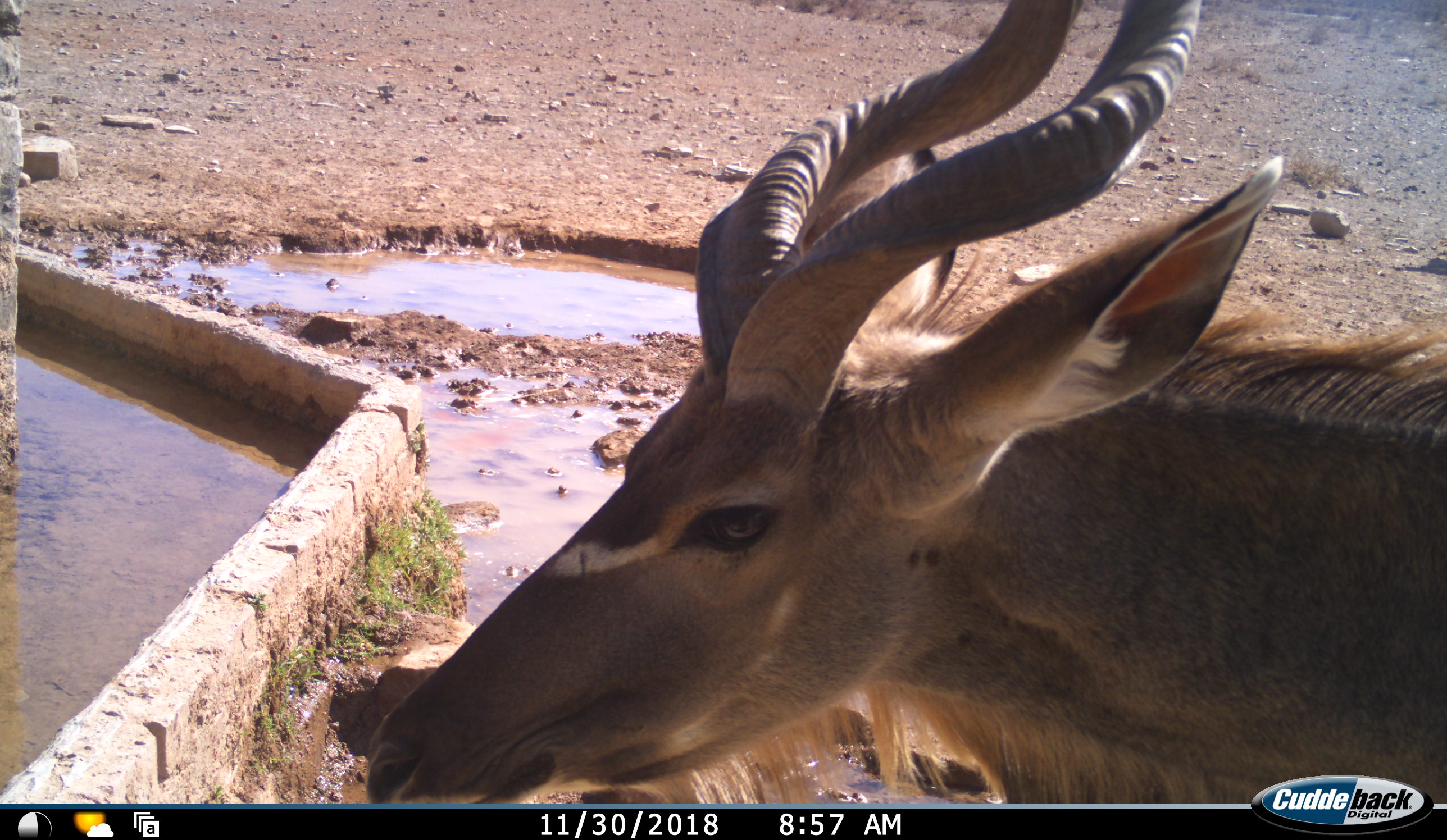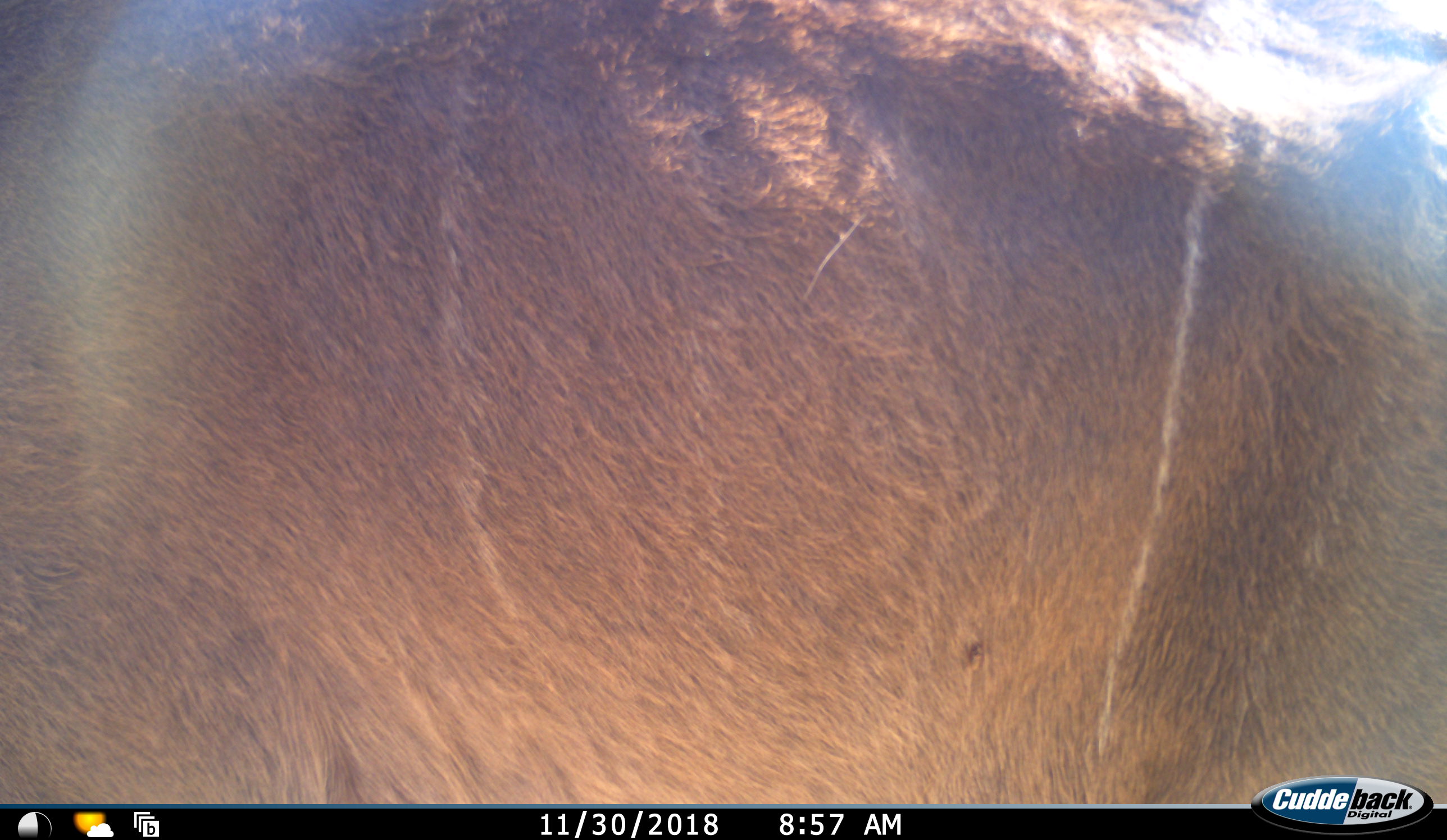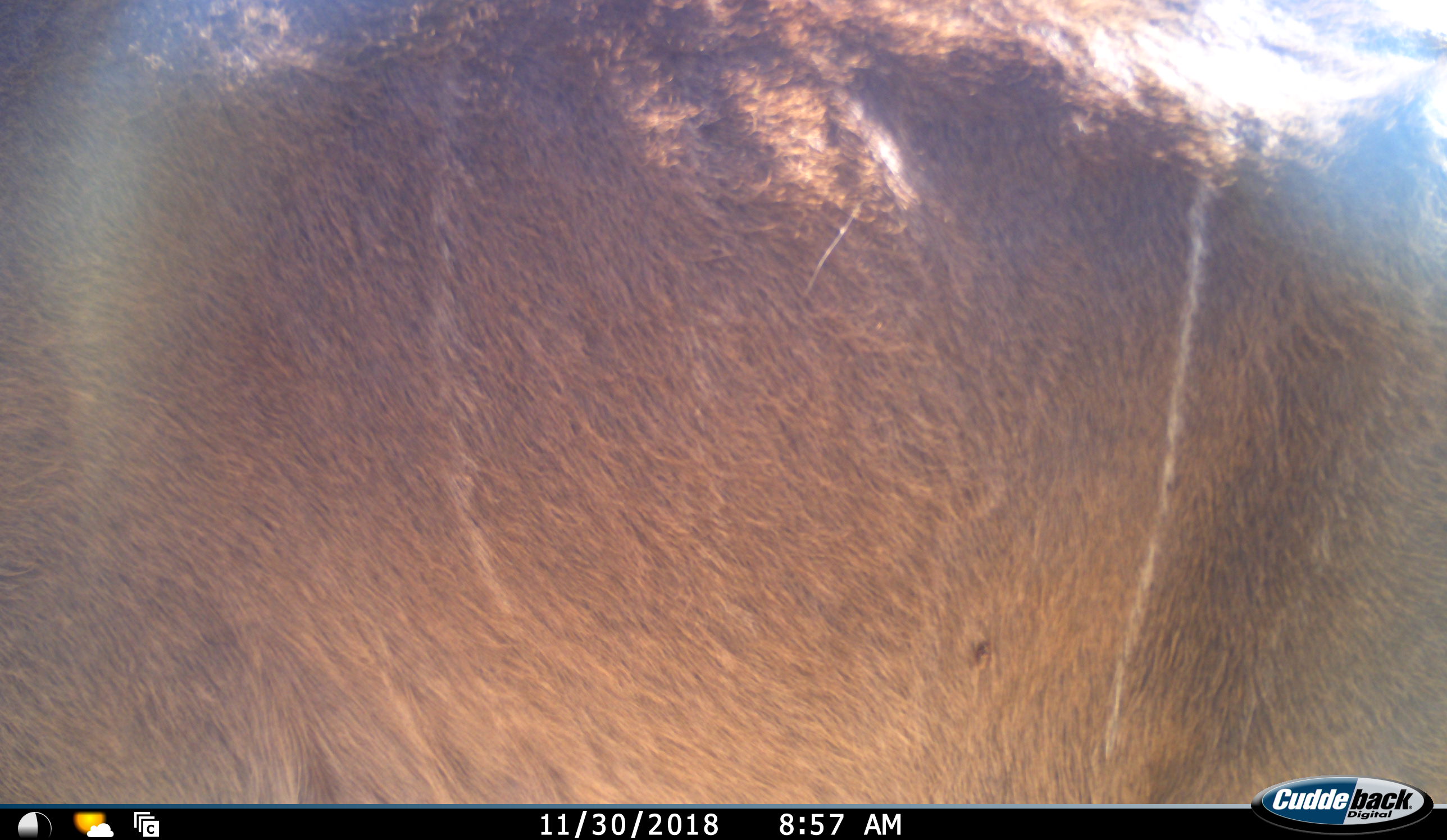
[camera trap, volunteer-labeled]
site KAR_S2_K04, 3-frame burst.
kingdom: Animalia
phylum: Chordata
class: Mammalia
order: Artiodactyla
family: Bovidae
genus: Tragelaphus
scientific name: Tragelaphus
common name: kudu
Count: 1.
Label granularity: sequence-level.